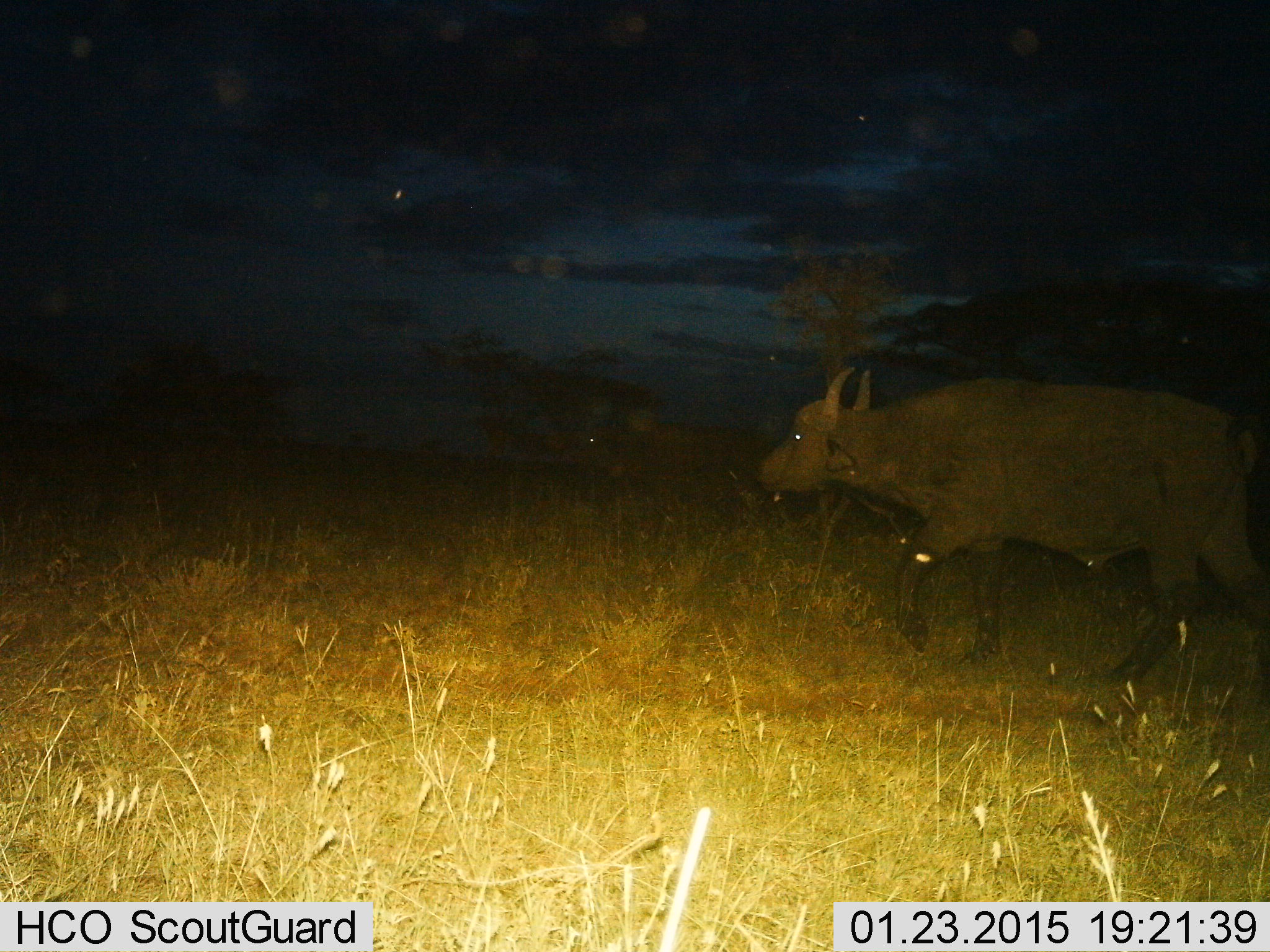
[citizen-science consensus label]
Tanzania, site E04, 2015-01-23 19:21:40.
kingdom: Animalia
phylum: Chordata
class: Mammalia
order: Artiodactyla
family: Bovidae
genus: Syncerus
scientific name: Syncerus caffer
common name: cape buffalo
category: buffalo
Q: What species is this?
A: Buffalo (cape buffalo) (Syncerus caffer).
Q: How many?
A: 1.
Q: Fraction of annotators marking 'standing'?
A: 10%.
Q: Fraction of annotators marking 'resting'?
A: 0%.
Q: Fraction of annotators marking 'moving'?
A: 100%.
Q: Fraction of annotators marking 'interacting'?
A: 0%.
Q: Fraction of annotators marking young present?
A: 0%.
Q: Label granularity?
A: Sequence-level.